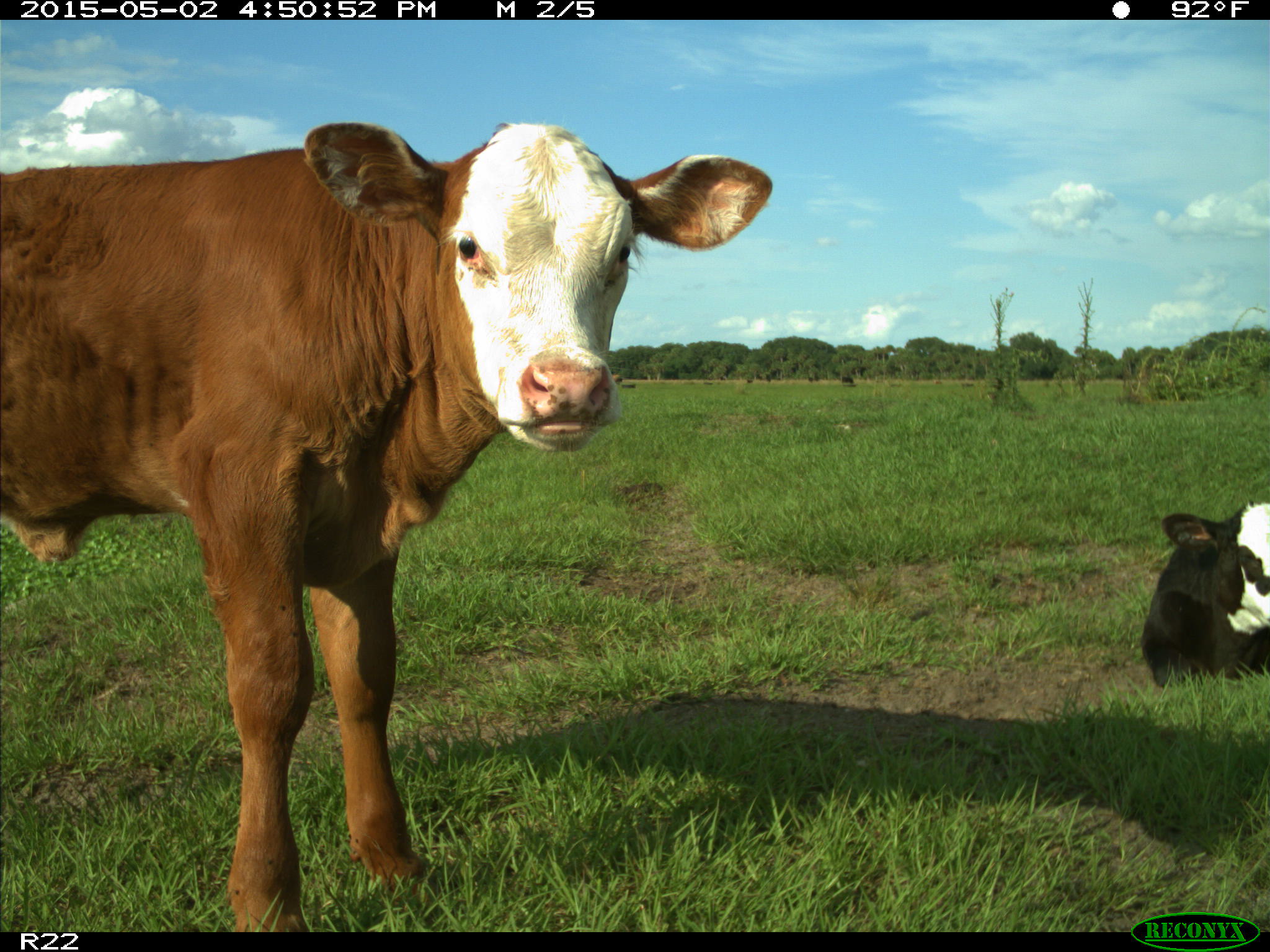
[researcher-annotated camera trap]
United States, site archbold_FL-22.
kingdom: Animalia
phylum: Chordata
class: Mammalia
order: Artiodactyla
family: Bovidae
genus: Bos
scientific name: Bos taurus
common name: domestic cow